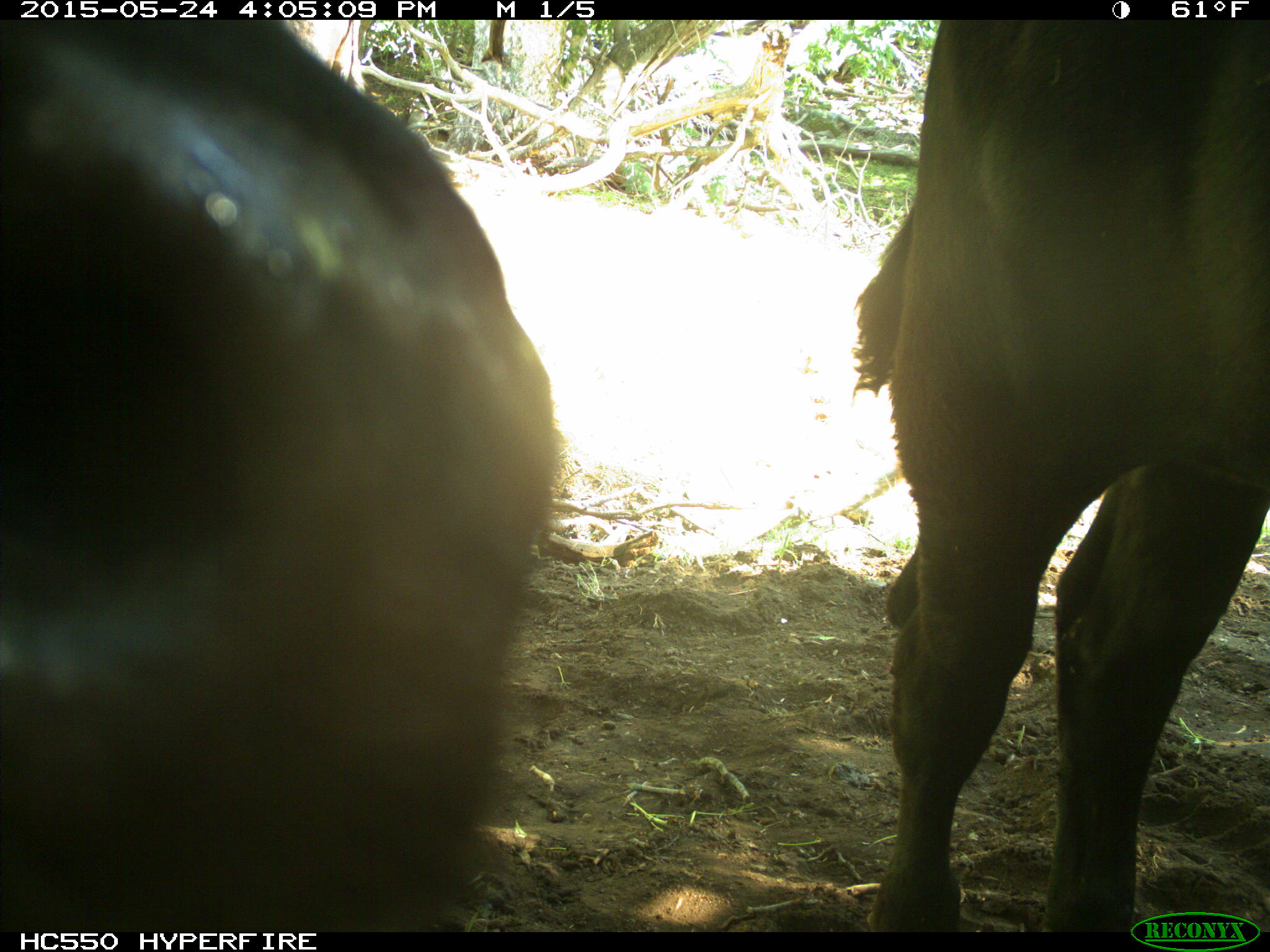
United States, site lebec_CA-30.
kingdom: Animalia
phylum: Chordata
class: Mammalia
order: Artiodactyla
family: Bovidae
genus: Bos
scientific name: Bos taurus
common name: domestic cow